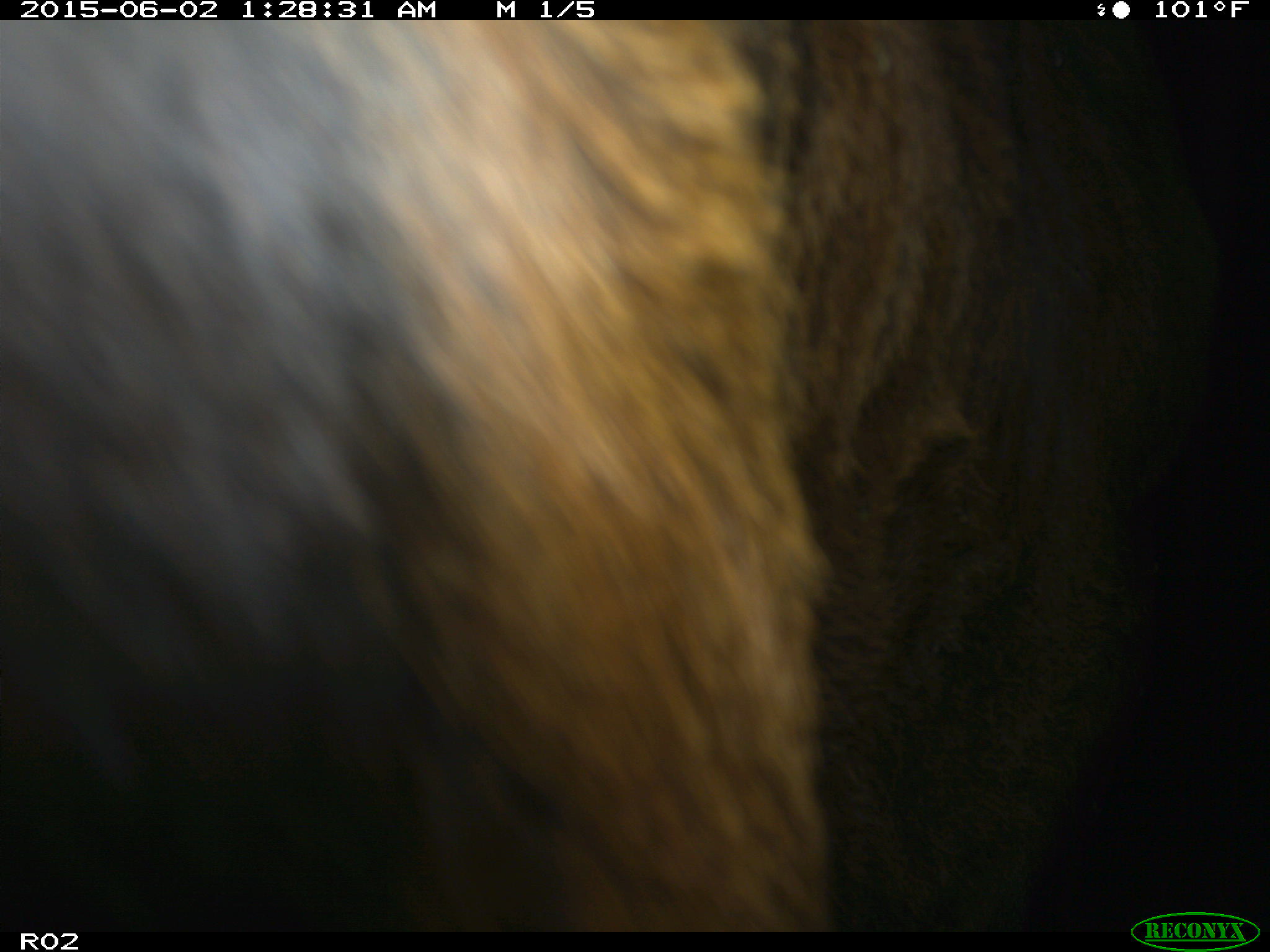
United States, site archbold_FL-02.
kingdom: Animalia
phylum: Chordata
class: Mammalia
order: Artiodactyla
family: Bovidae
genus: Bos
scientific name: Bos taurus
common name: domestic cow